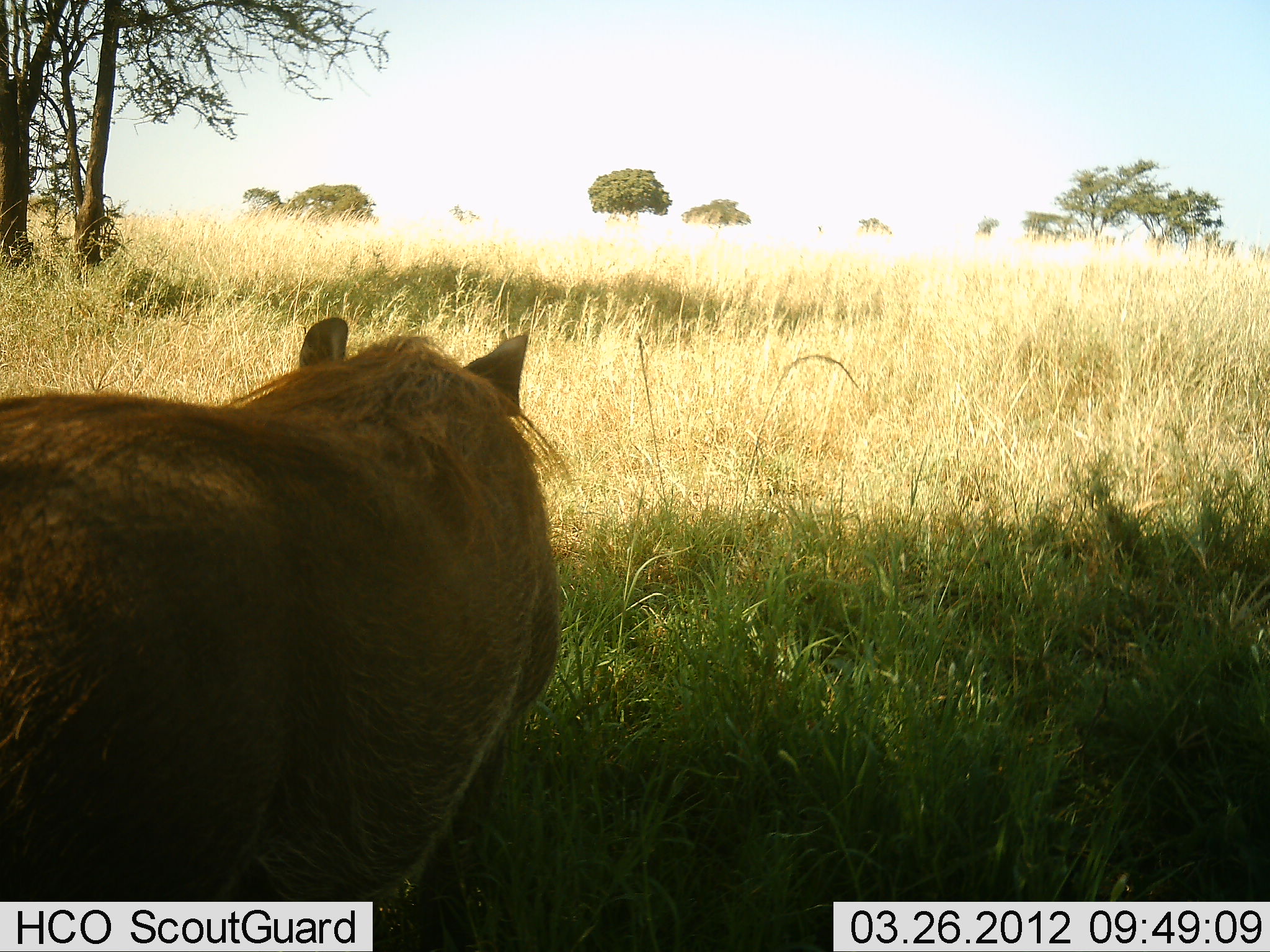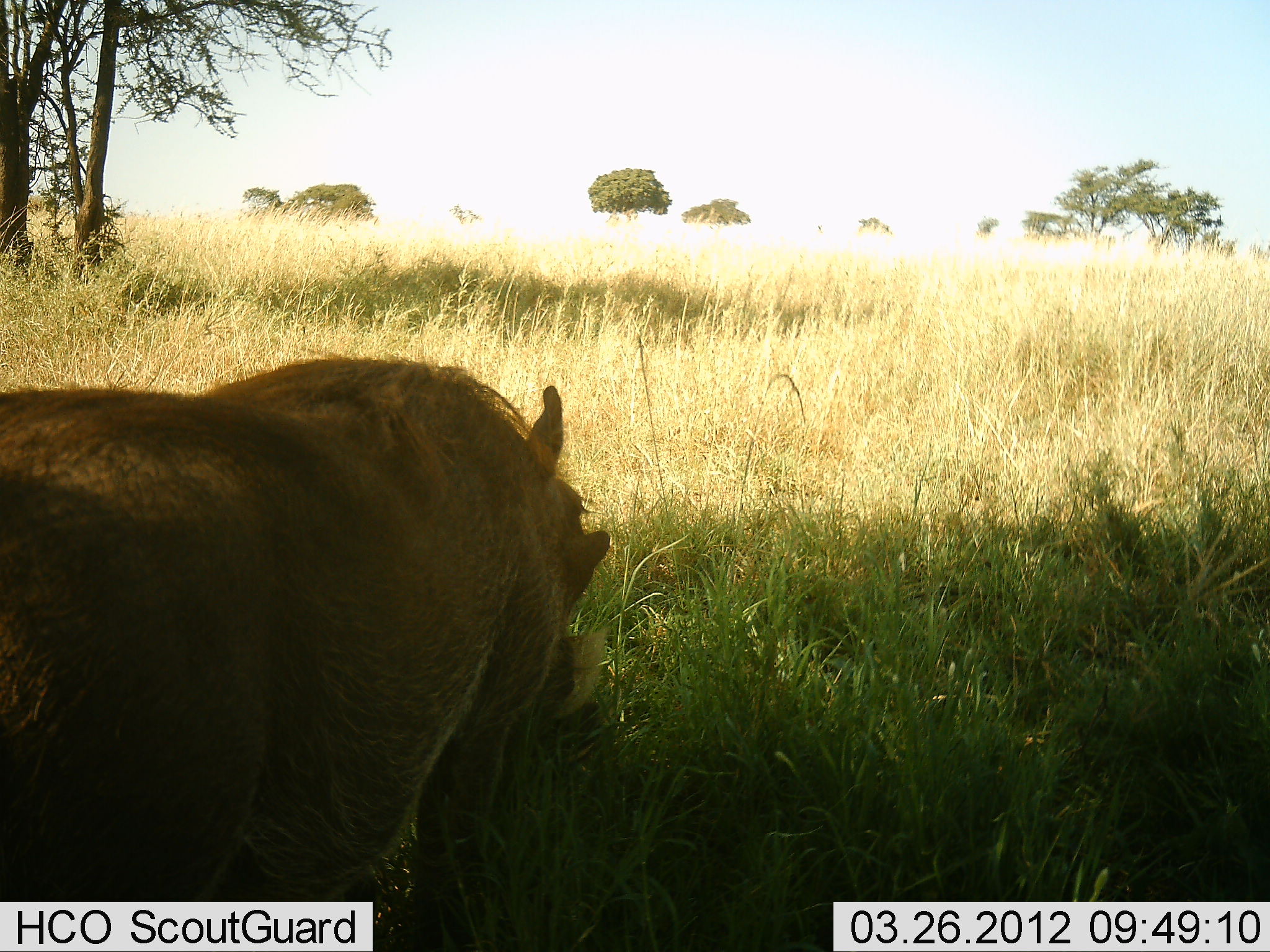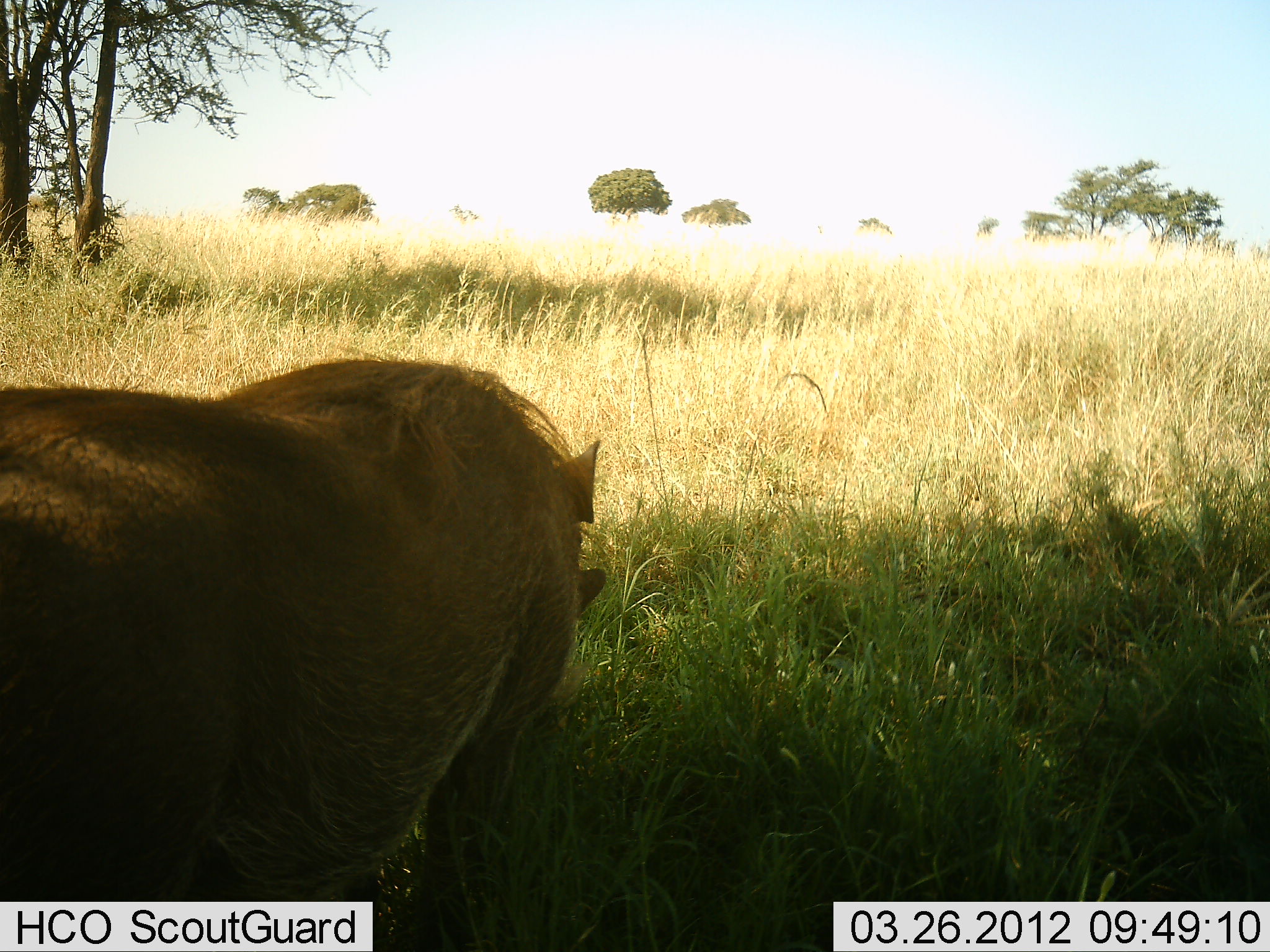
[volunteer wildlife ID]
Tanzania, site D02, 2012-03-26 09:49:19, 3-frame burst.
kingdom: Animalia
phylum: Chordata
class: Mammalia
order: Artiodactyla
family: Suidae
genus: Phacochoerus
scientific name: Phacochoerus africanus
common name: warthog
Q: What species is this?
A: Warthog (Phacochoerus africanus).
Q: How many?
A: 1.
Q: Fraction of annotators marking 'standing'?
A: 58%.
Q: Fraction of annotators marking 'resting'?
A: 8%.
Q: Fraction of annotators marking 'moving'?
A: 0%.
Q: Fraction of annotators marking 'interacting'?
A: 0%.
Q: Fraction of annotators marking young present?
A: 0%.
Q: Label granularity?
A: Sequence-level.